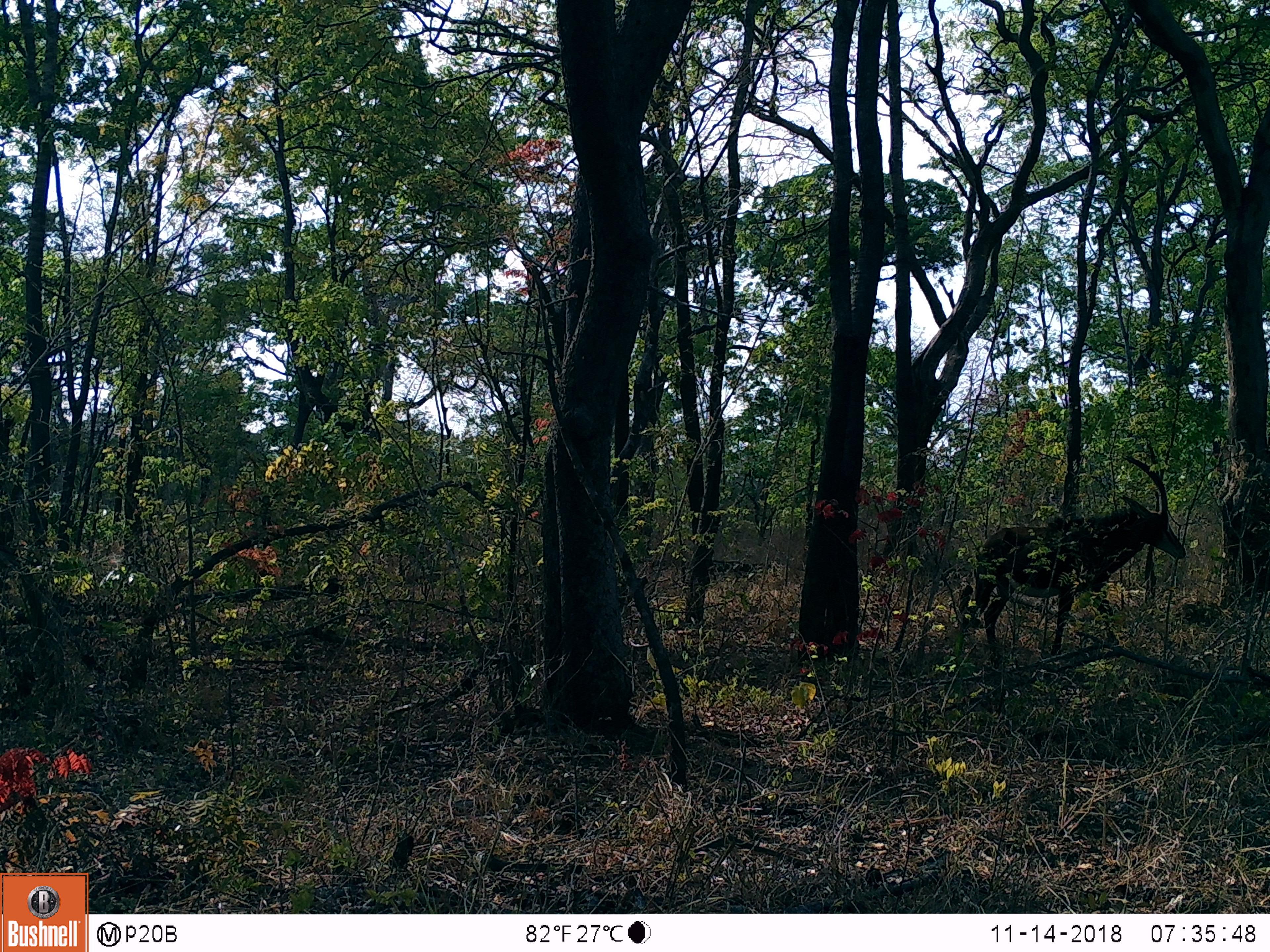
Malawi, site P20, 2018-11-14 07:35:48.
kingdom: Animalia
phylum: Chordata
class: Mammalia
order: Artiodactyla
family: Bovidae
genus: Hippotragus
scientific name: Hippotragus niger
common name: sable antelope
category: sable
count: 1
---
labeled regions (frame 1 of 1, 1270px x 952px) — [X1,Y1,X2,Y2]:
sable: [969,450,1185,674]